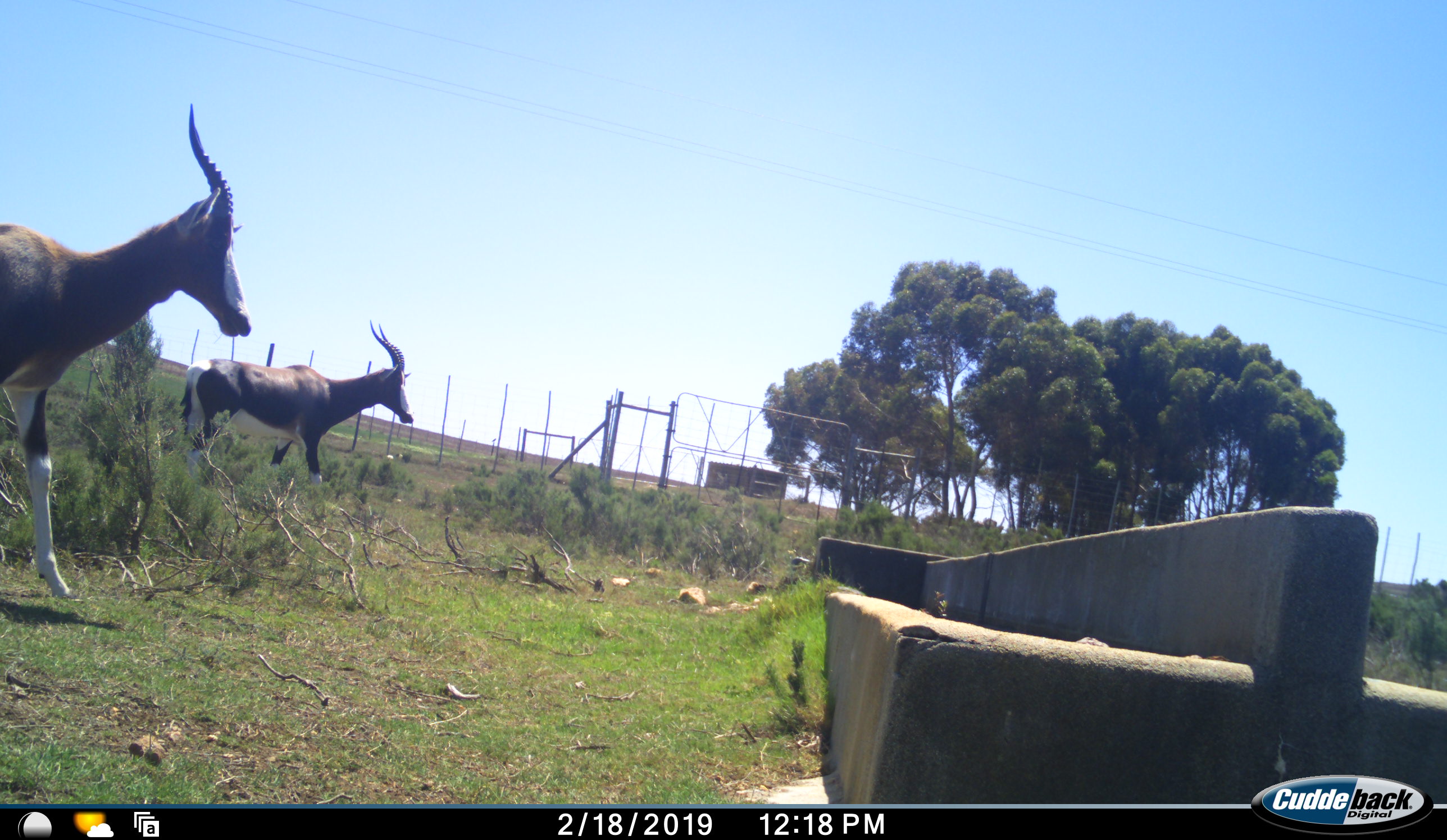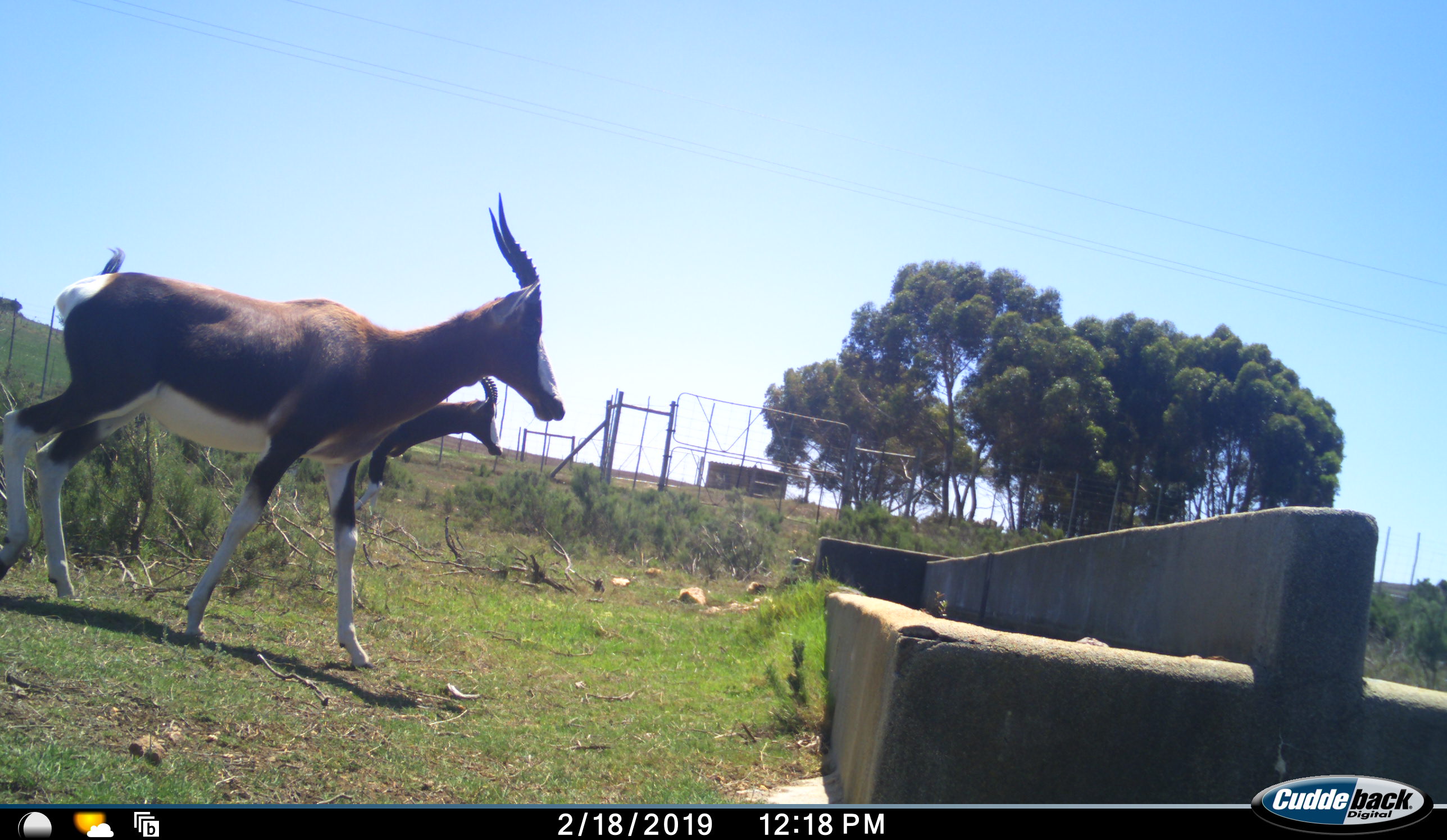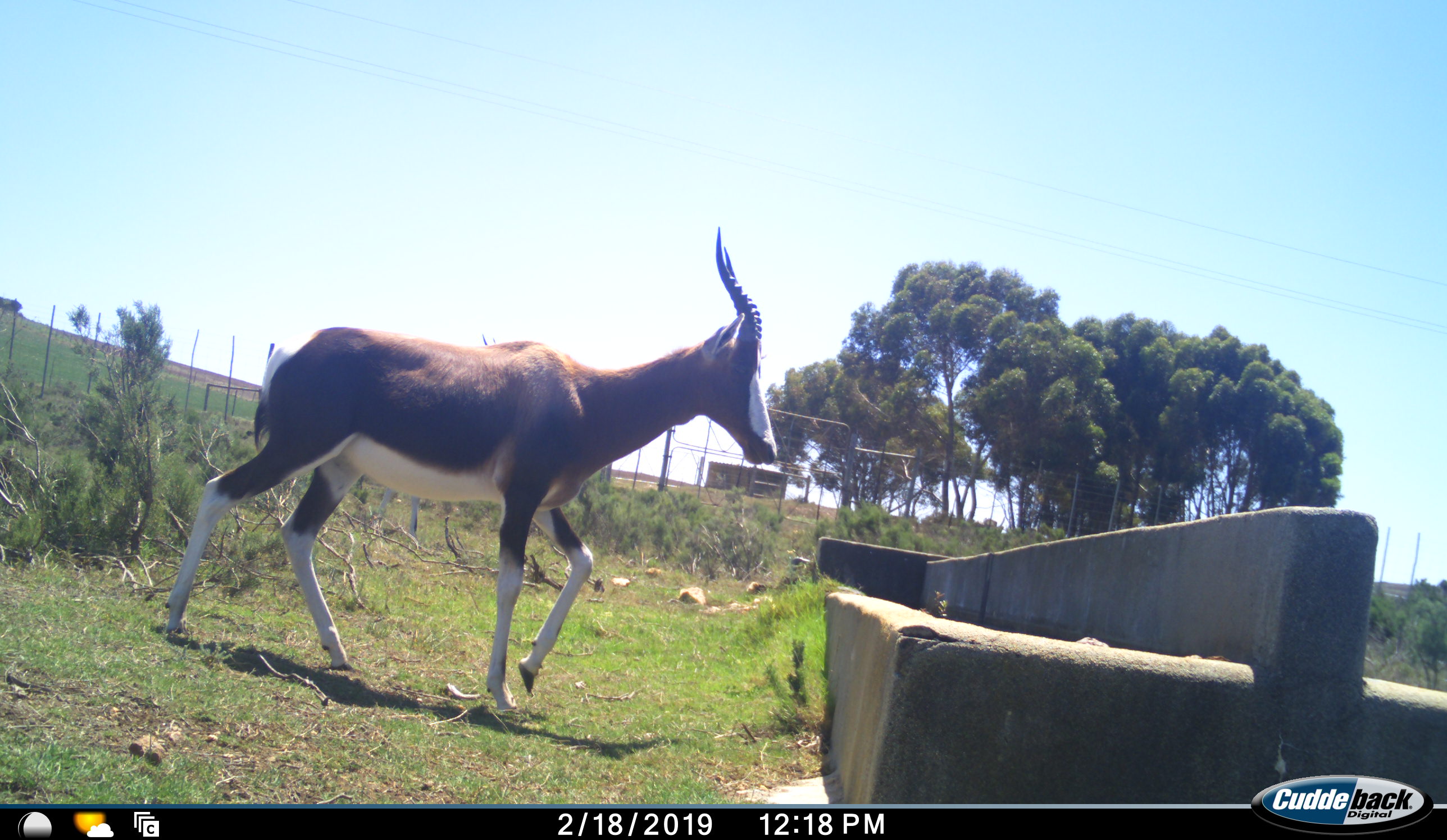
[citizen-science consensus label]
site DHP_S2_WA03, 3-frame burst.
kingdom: Animalia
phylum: Chordata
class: Mammalia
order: Artiodactyla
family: Bovidae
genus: Damaliscus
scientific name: Damaliscus pygargus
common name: bontebok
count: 2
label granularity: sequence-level